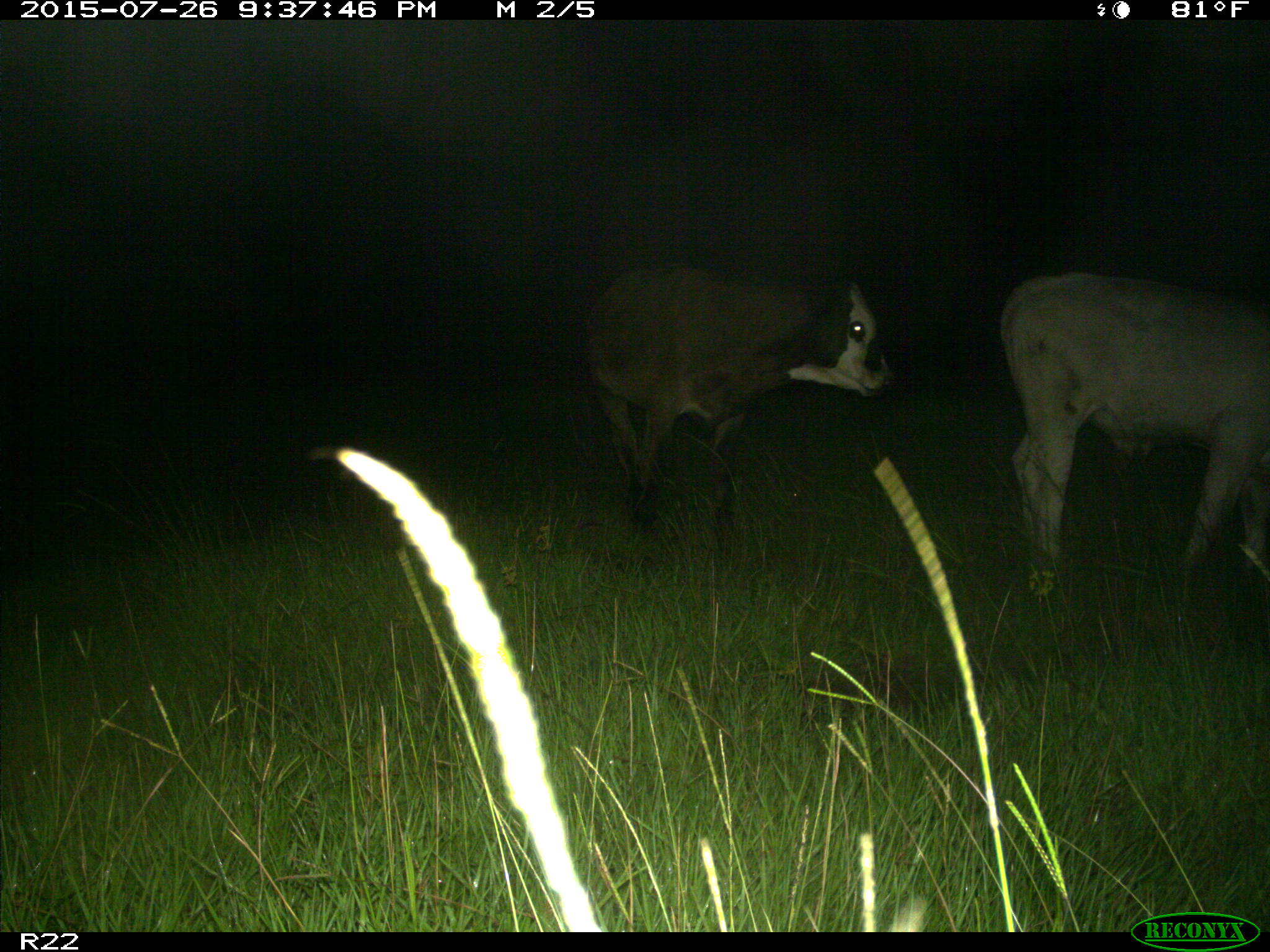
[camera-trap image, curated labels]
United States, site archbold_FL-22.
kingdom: Animalia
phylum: Chordata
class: Mammalia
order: Artiodactyla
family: Bovidae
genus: Bos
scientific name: Bos taurus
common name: domestic cow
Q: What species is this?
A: Bos taurus (domestic cow).